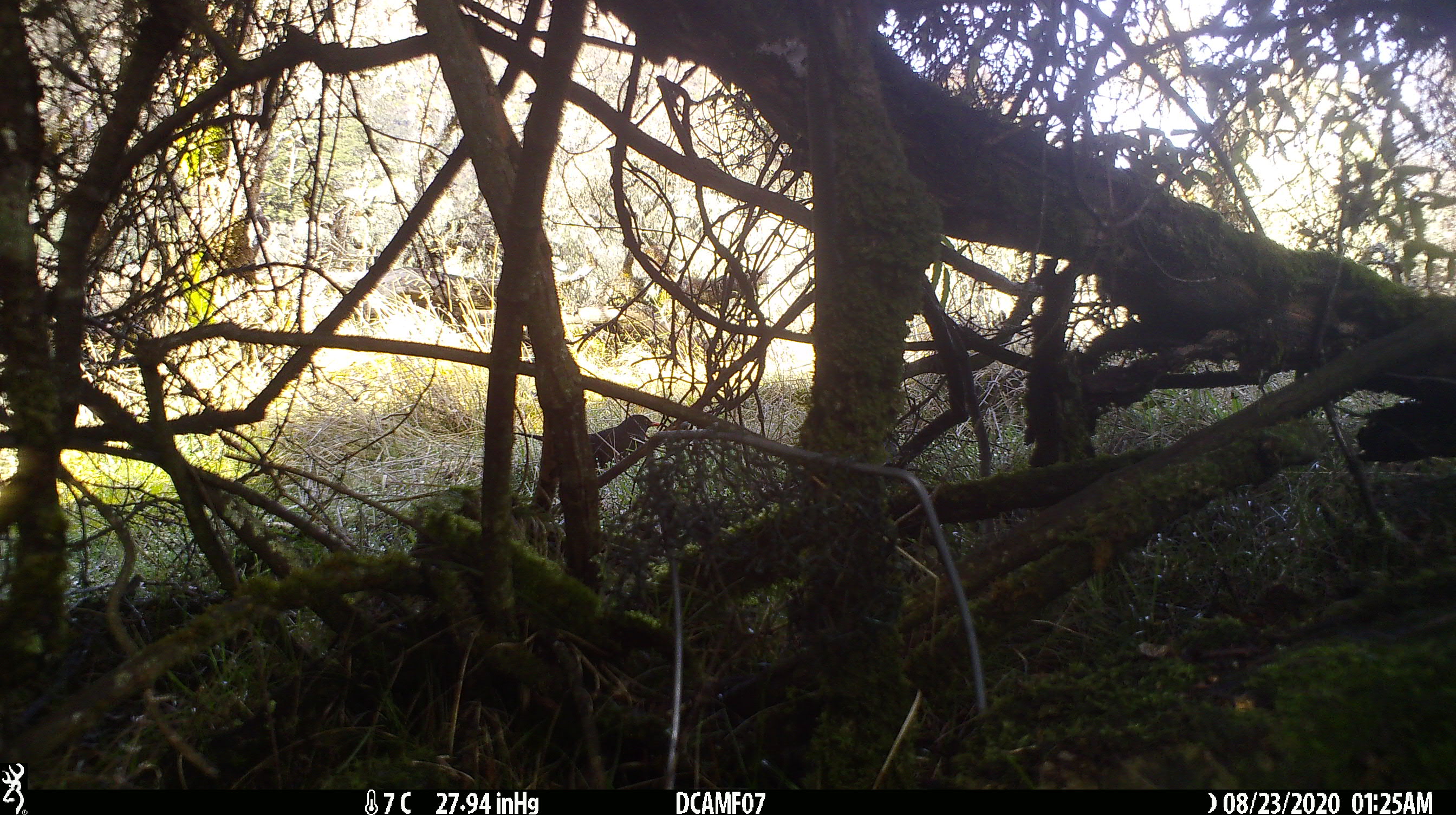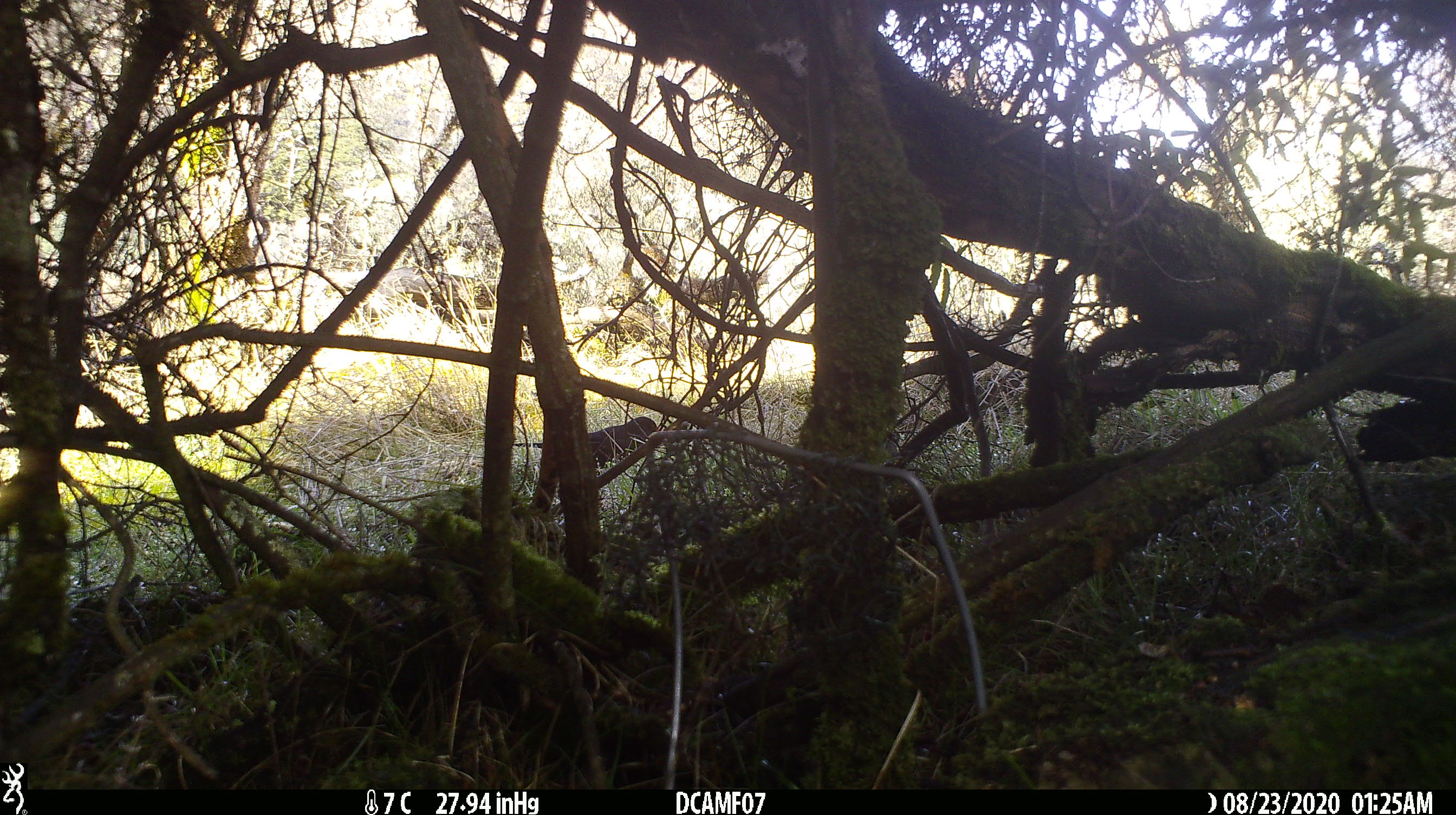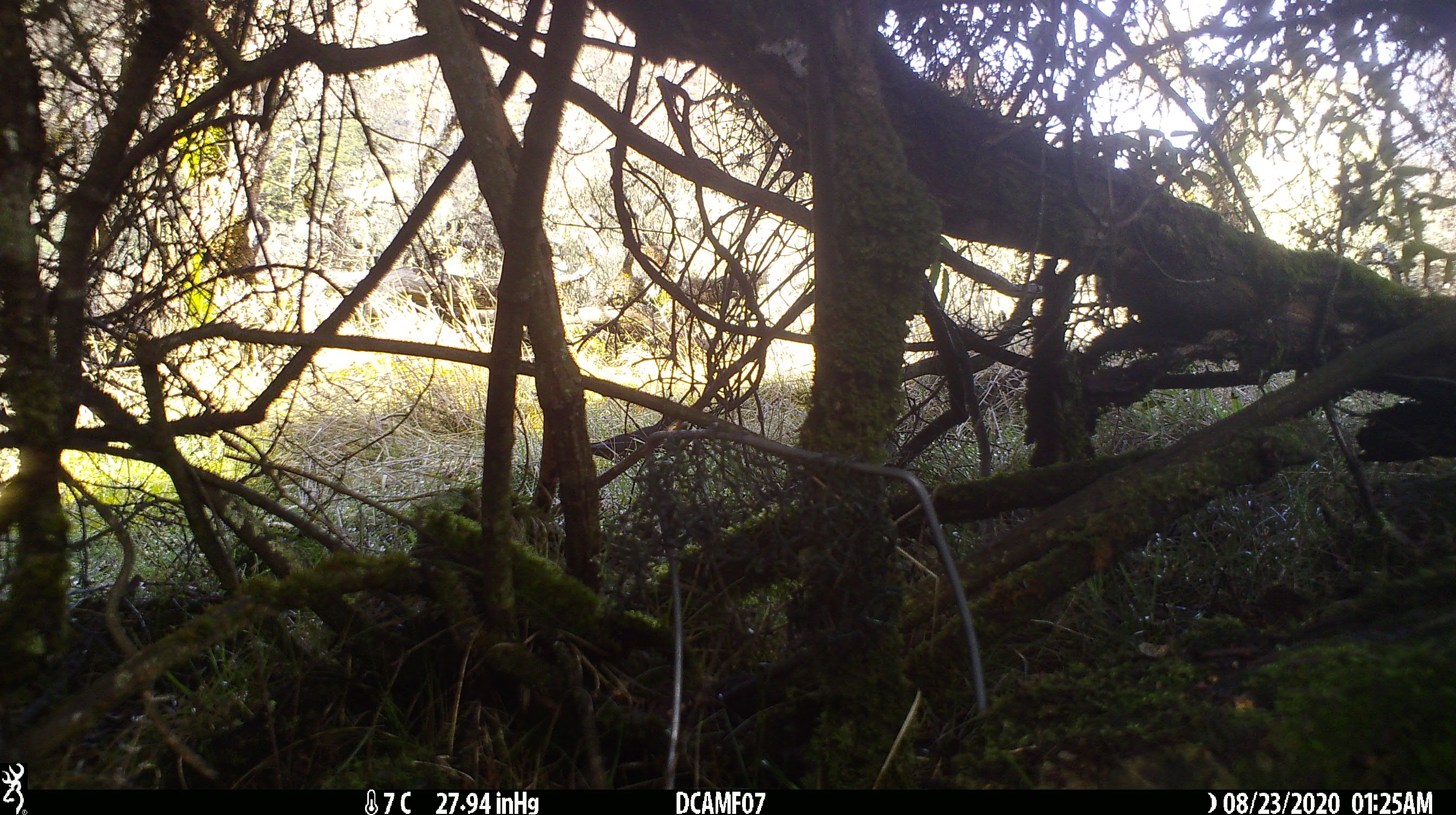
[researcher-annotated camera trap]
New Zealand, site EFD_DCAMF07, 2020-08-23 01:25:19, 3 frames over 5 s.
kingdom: Animalia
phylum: Chordata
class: Aves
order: Passeriformes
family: Turdidae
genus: Turdus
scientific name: Turdus merula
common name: eurasian blackbird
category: blackbird